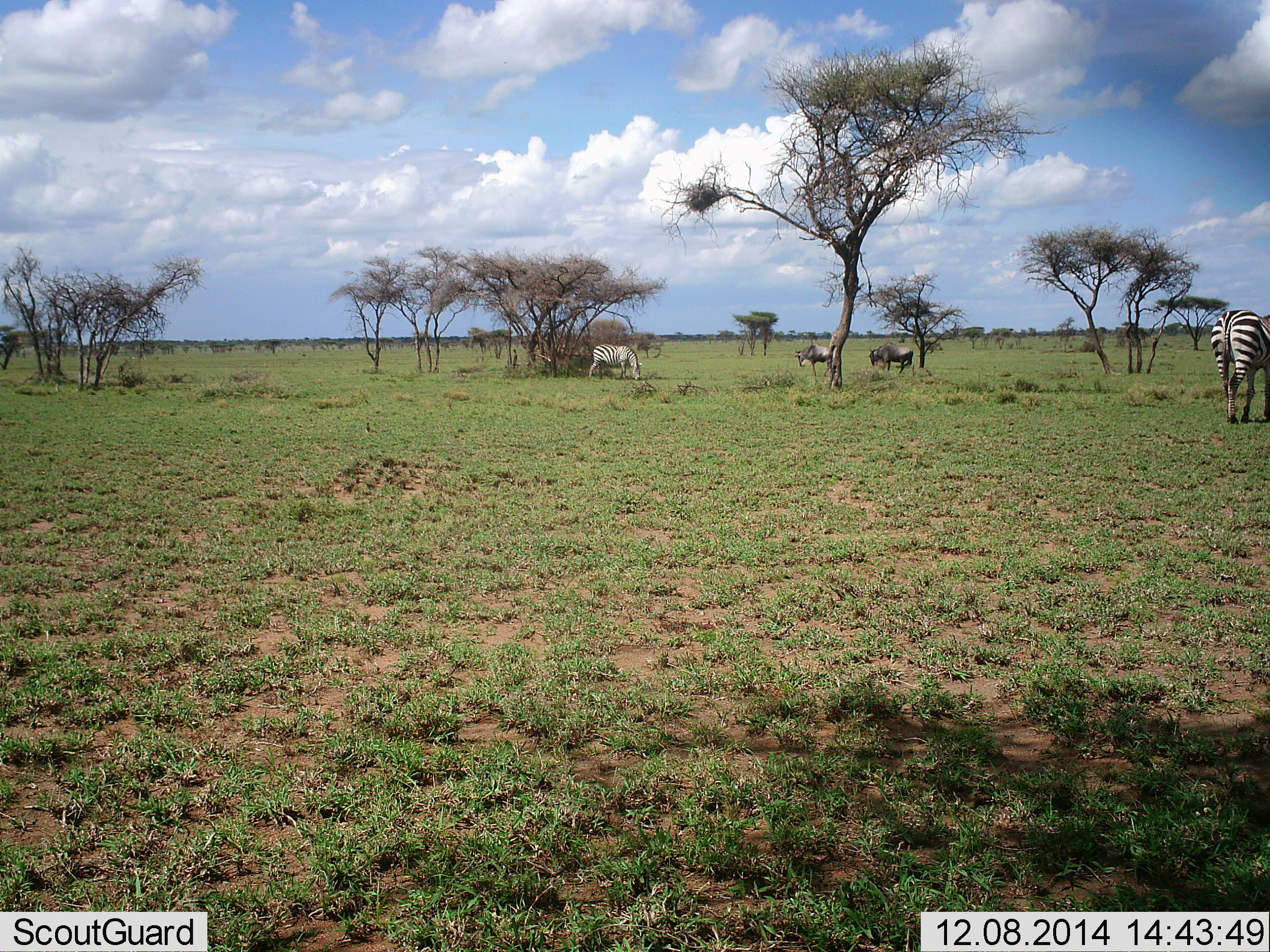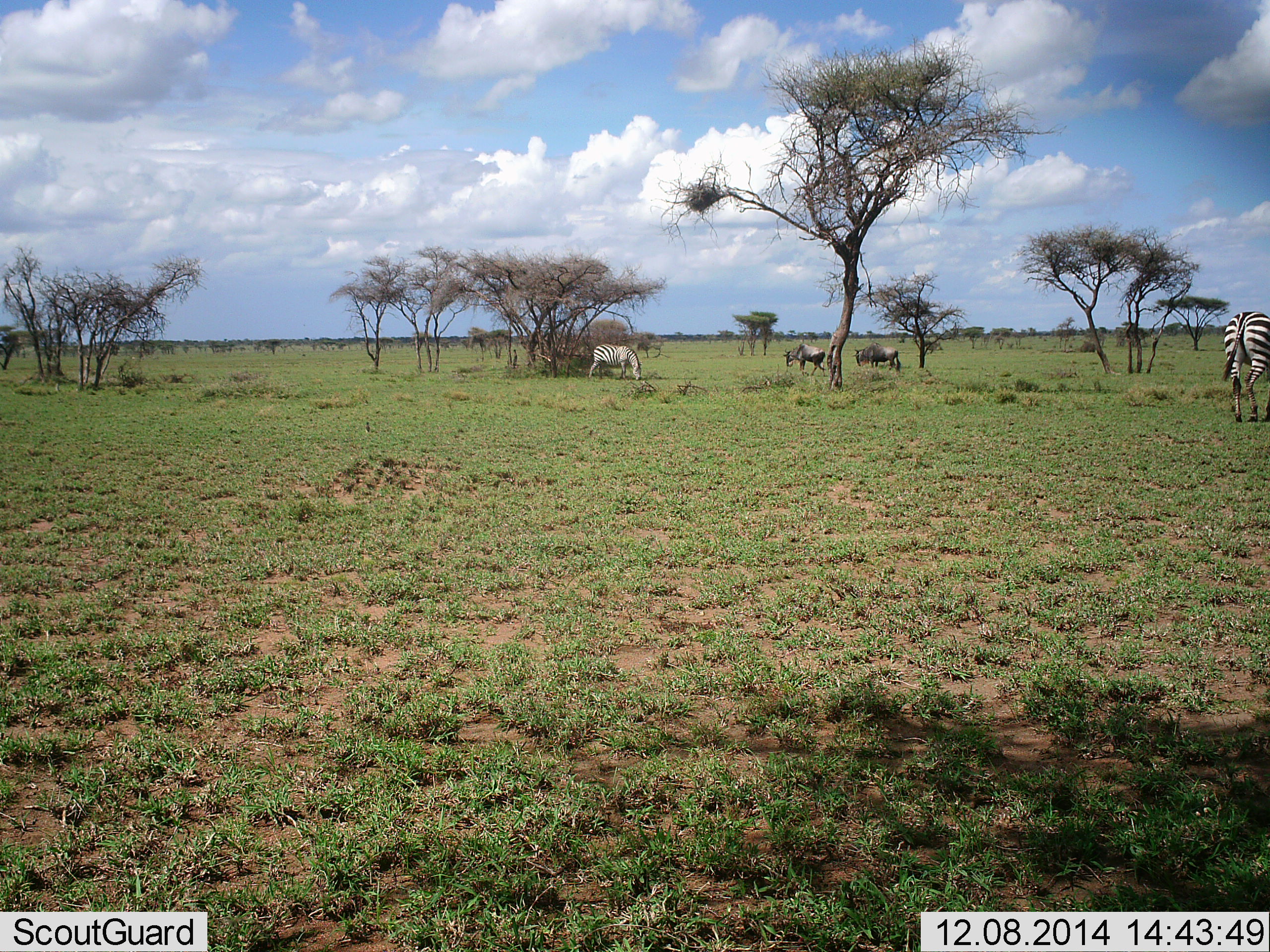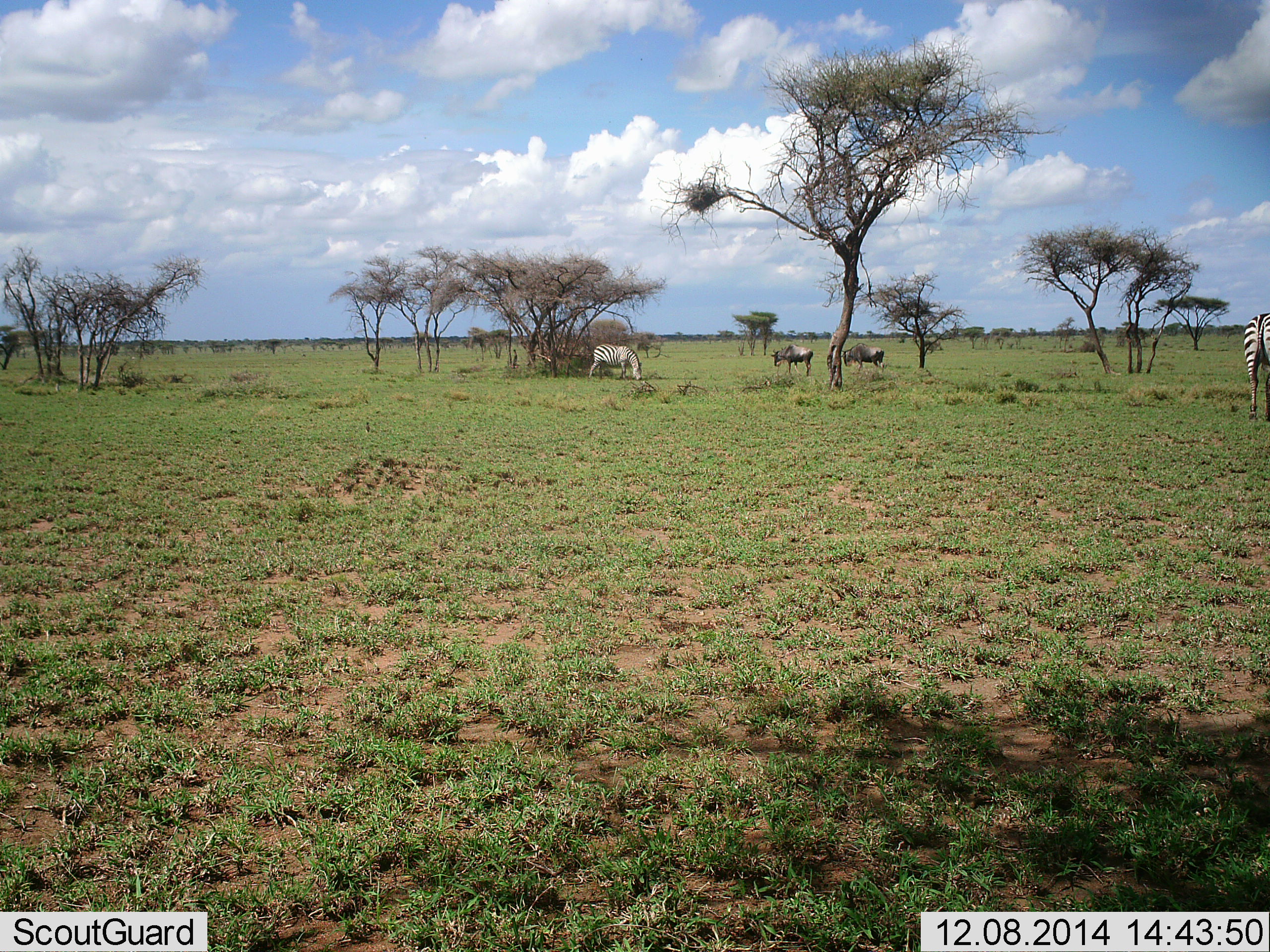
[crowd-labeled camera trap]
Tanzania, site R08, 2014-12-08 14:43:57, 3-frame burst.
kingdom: Animalia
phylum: Chordata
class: Mammalia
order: Artiodactyla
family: Bovidae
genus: Connochaetes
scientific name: Connochaetes taurinus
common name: blue wildebeest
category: wildebeest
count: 2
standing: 30%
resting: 0%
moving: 60%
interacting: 0%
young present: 0%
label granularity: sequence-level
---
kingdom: Animalia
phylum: Chordata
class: Mammalia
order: Perissodactyla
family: Equidae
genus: Equus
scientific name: Equus quagga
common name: plains zebra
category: zebra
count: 2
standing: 17%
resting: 0%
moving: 50%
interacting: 0%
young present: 0%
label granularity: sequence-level